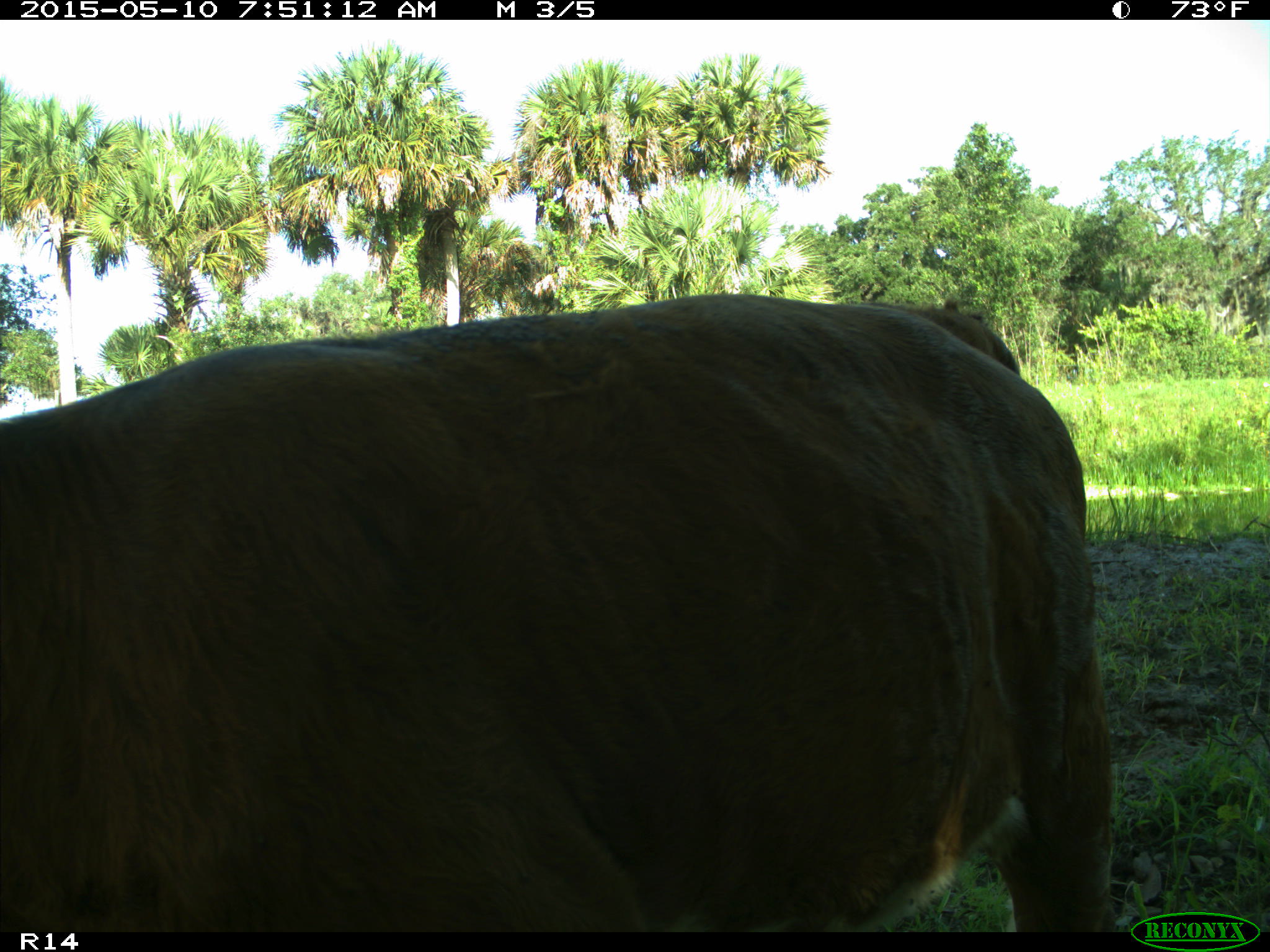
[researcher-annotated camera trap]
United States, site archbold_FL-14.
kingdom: Animalia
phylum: Chordata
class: Mammalia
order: Artiodactyla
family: Bovidae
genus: Bos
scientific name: Bos taurus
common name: domestic cow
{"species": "Bos taurus (domestic cow)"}